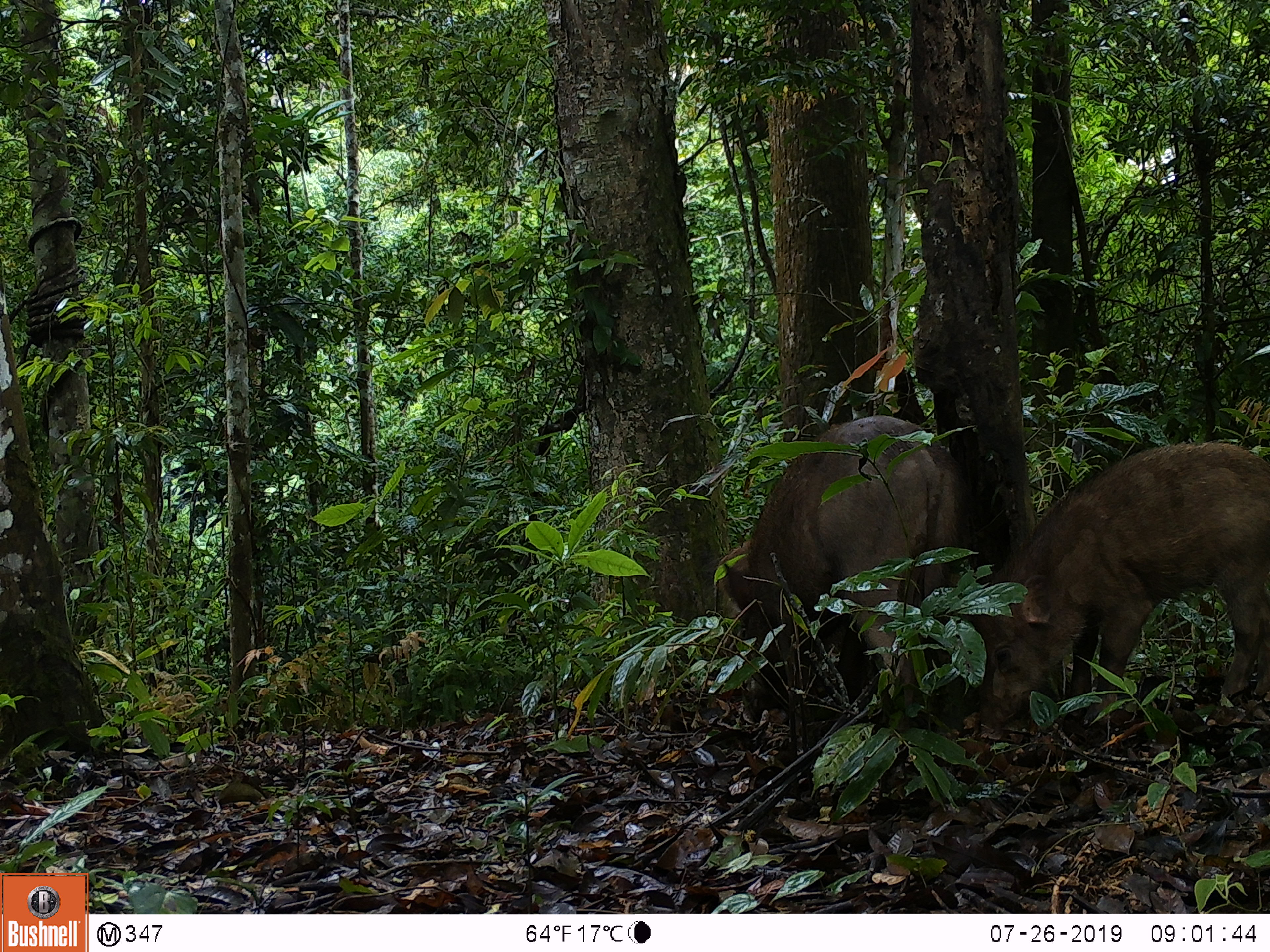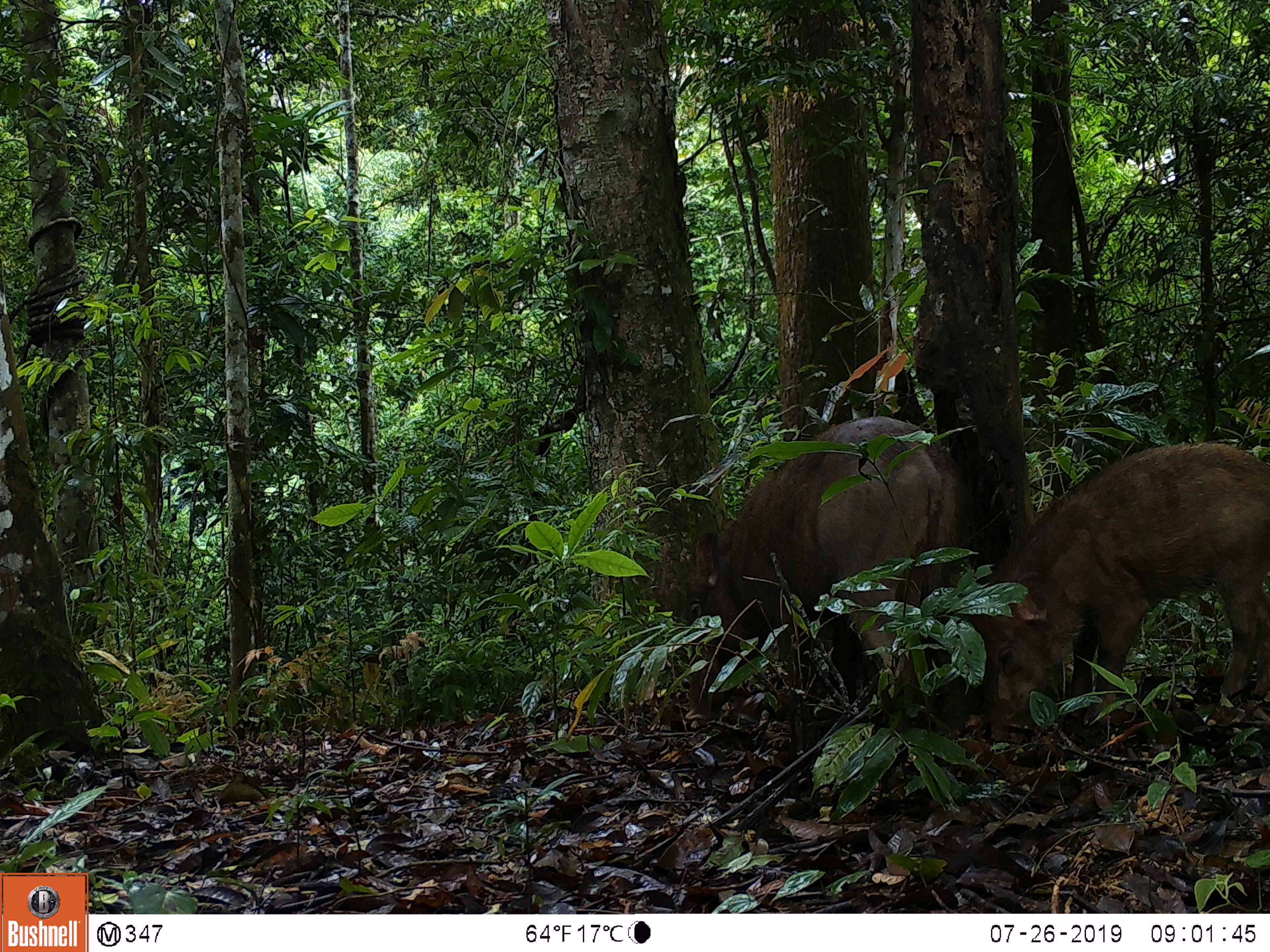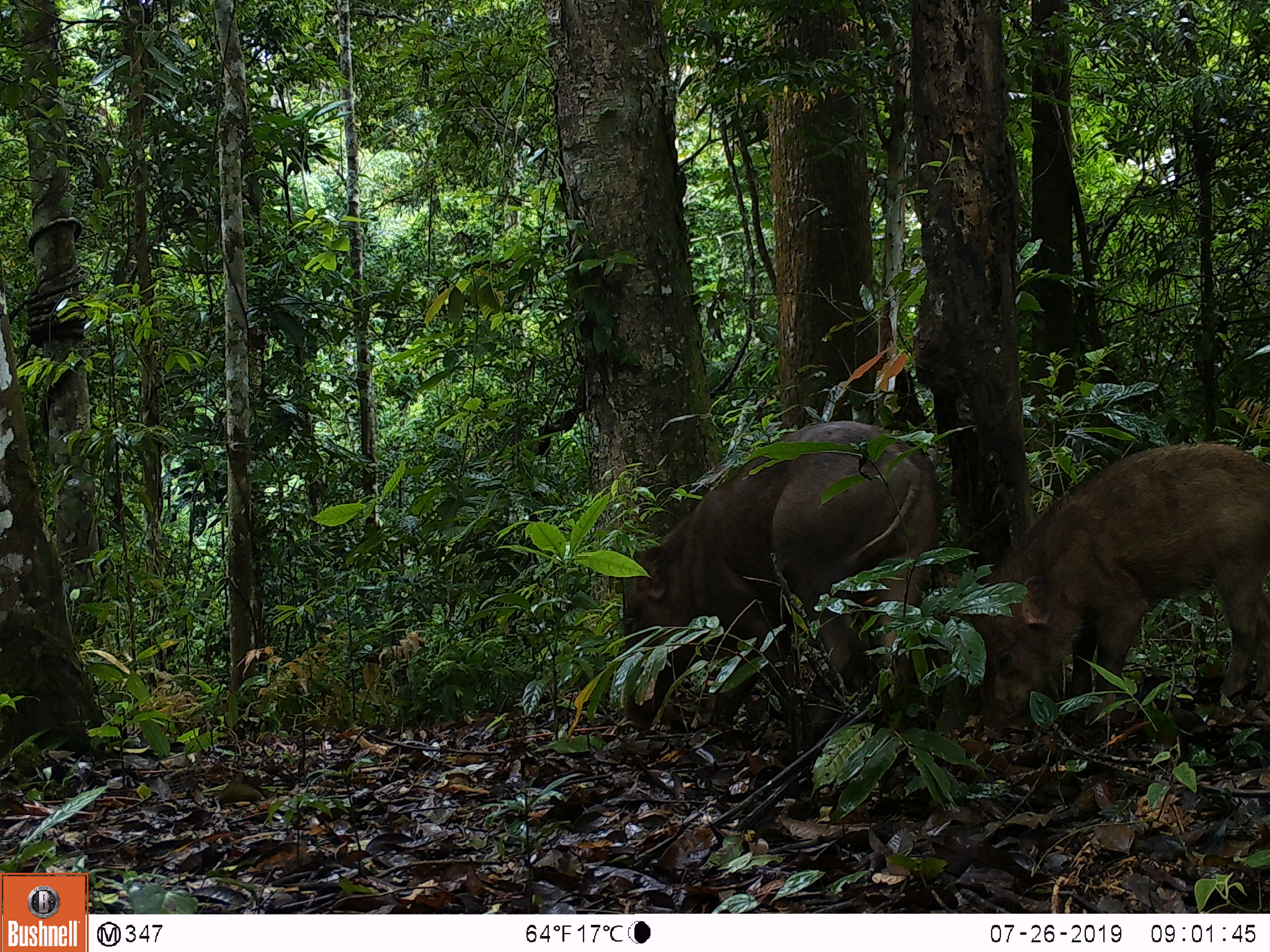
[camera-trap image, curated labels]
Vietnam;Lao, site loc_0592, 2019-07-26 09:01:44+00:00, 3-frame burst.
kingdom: Animalia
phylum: Chordata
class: Mammalia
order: Artiodactyla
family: Suidae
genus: Sus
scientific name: Sus scrofa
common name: eurasian wild pig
Eurasian wild pig (Sus scrofa). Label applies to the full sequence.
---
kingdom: Animalia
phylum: Chordata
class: Aves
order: Galliformes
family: Phasianidae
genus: Polyplectron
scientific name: Polyplectron bicalcaratum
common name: gray peacock-pheasant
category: grey peacock pheasant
Grey peacock pheasant (gray peacock-pheasant) (Polyplectron bicalcaratum). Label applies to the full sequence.